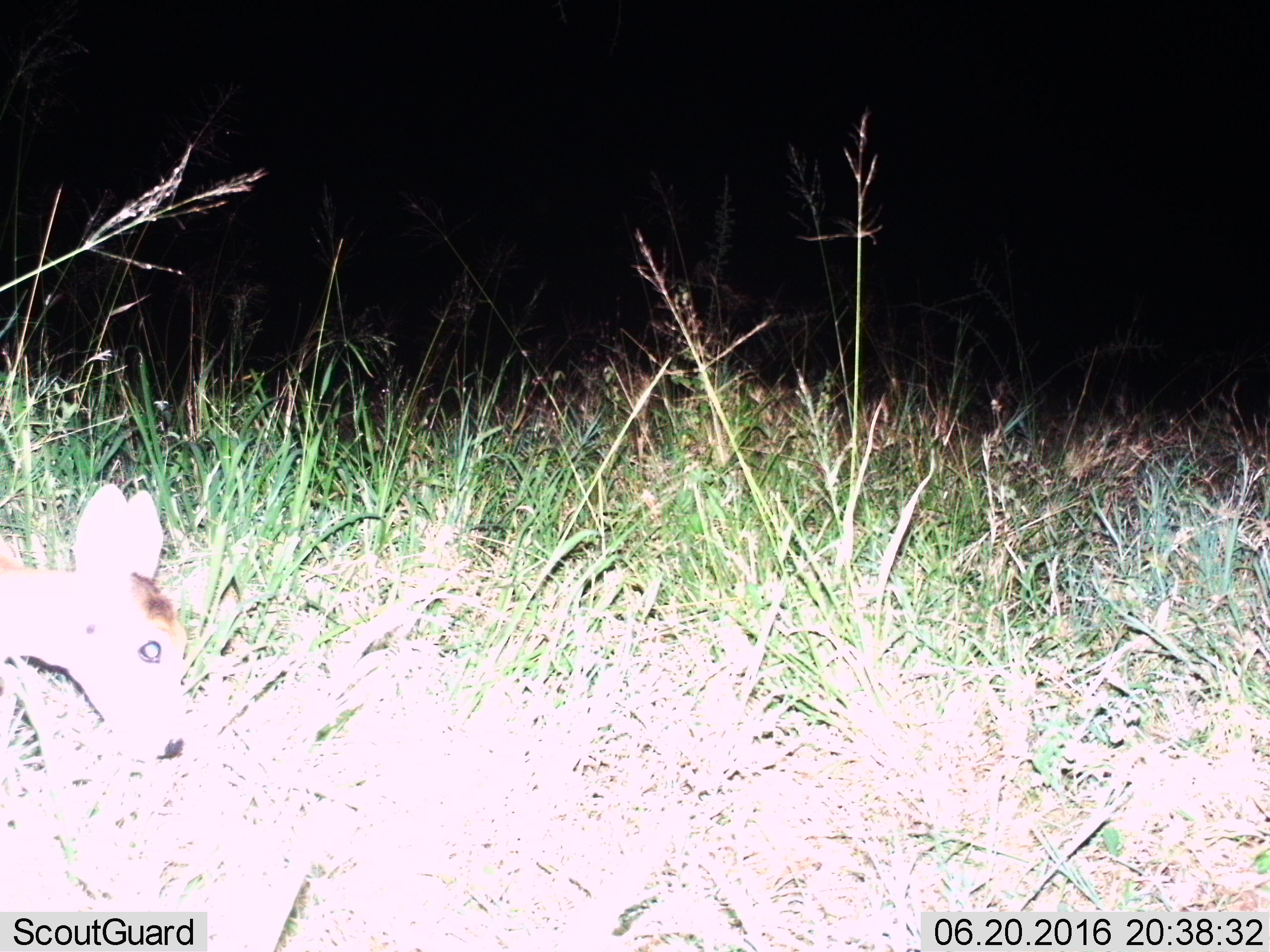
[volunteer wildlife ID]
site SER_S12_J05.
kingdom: Animalia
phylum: Chordata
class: Mammalia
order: Artiodactyla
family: Bovidae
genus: Redunca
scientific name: Redunca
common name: reedbuck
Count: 1.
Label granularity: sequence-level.